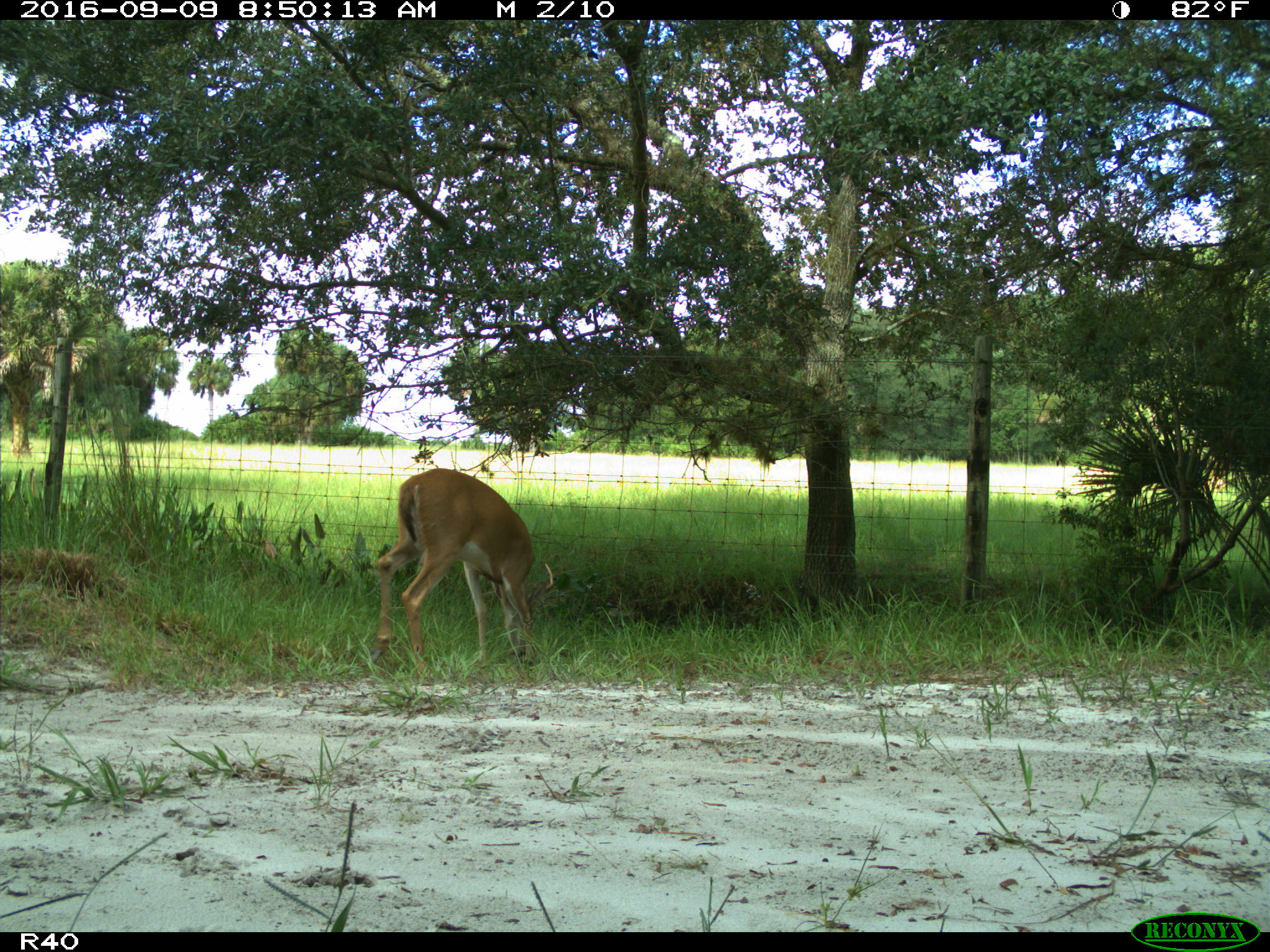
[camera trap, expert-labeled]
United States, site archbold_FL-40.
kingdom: Animalia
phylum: Chordata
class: Mammalia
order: Artiodactyla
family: Cervidae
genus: Odocoileus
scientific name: Odocoileus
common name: deer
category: unidentified deer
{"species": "unidentified deer (deer) (Odocoileus)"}